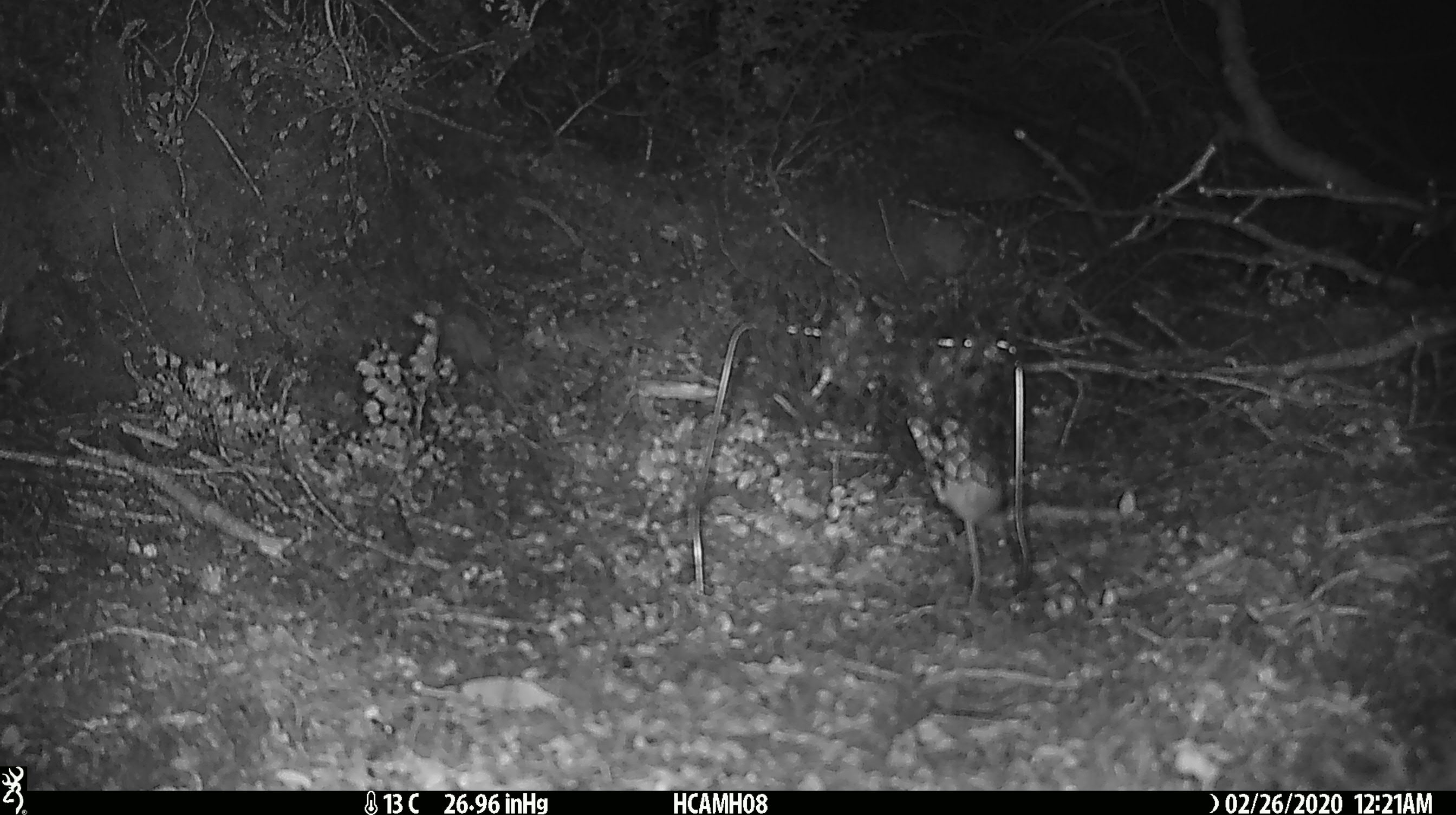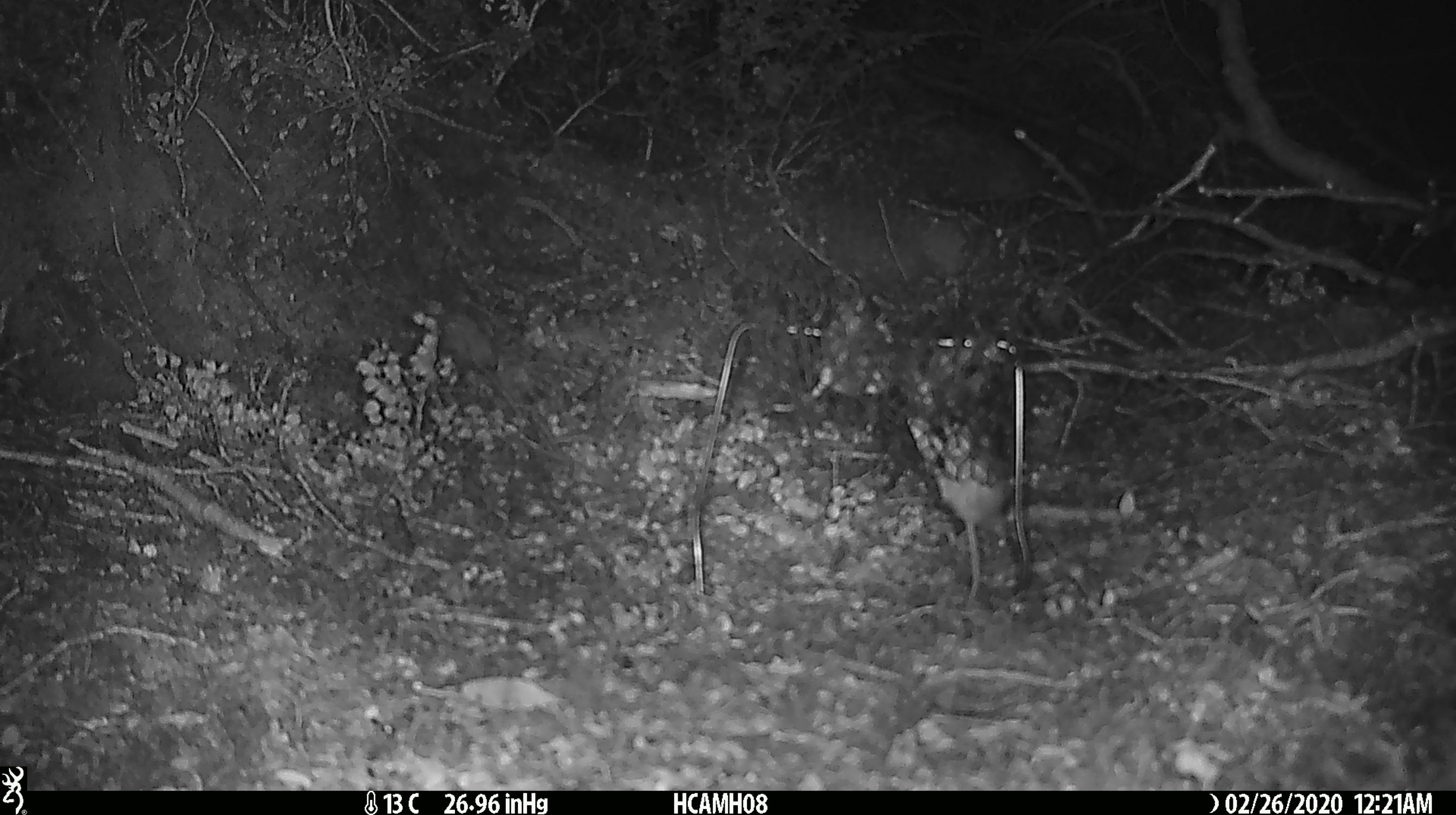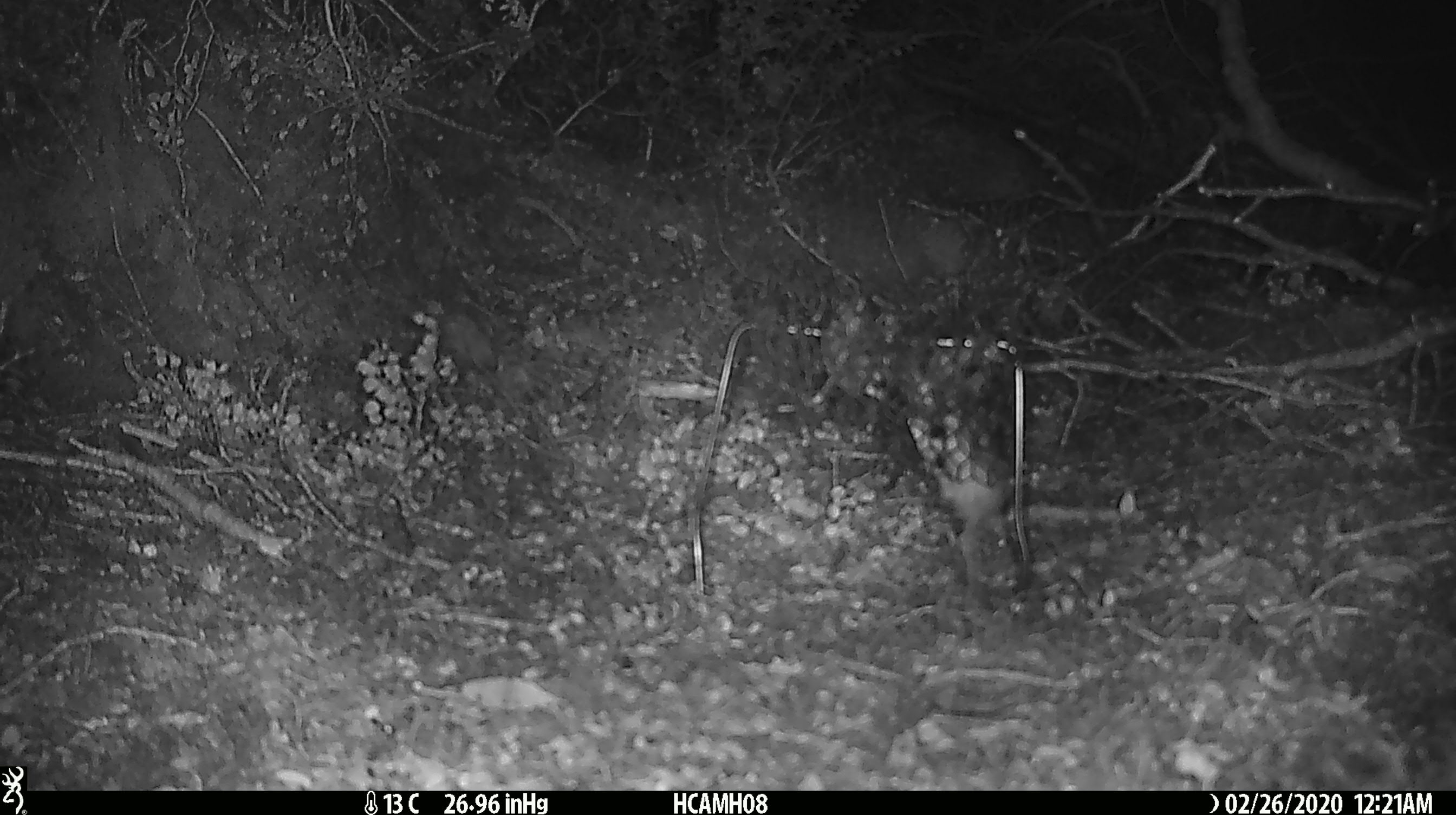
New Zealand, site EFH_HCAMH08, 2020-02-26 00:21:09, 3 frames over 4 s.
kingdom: Animalia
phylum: Chordata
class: Mammalia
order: Rodentia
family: Muridae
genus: Mus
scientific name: Mus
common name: mouse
Mouse (Mus).